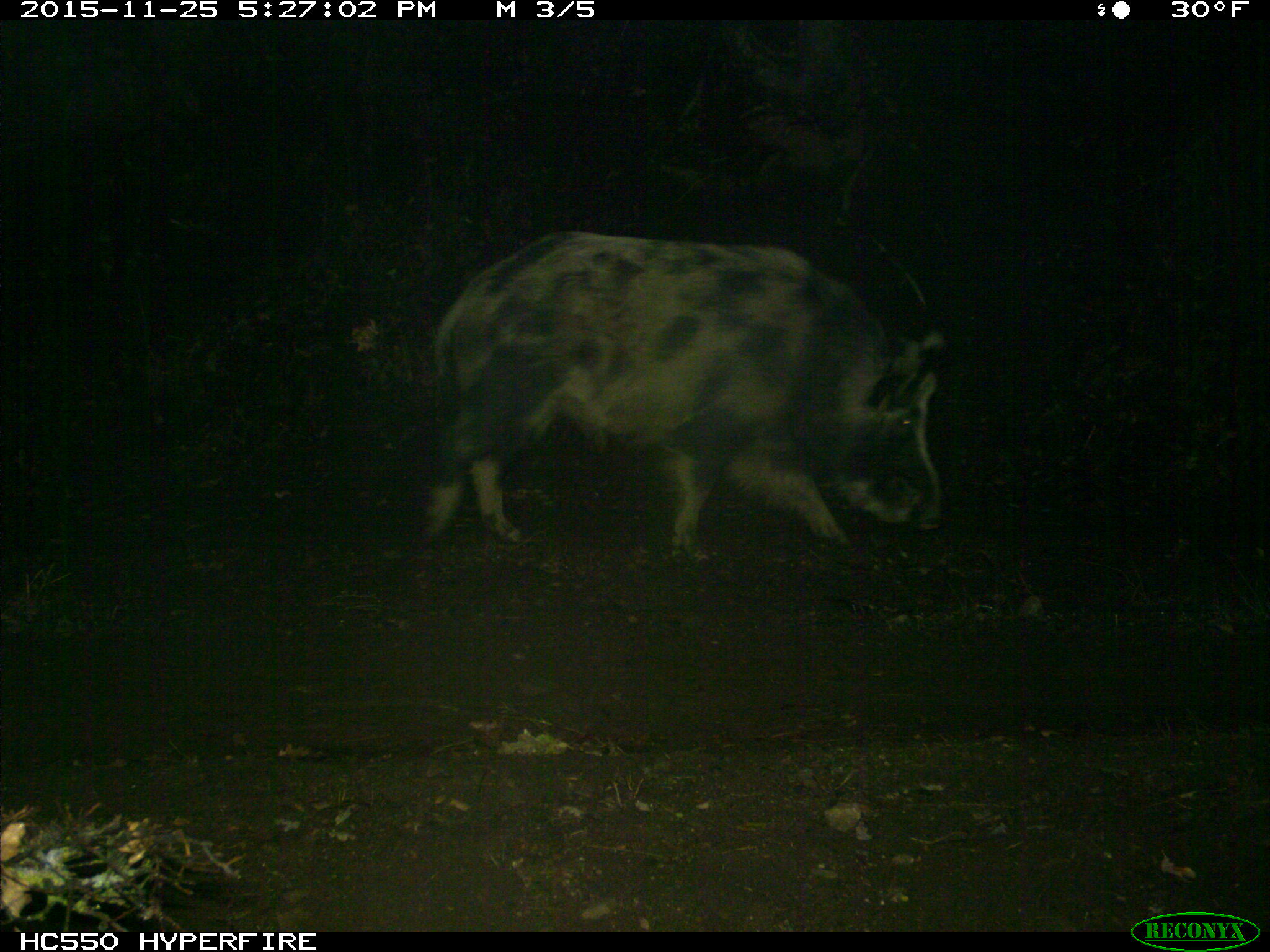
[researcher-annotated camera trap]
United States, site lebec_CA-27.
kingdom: Animalia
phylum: Chordata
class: Mammalia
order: Artiodactyla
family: Suidae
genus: Sus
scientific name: Sus scrofa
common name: wild boar